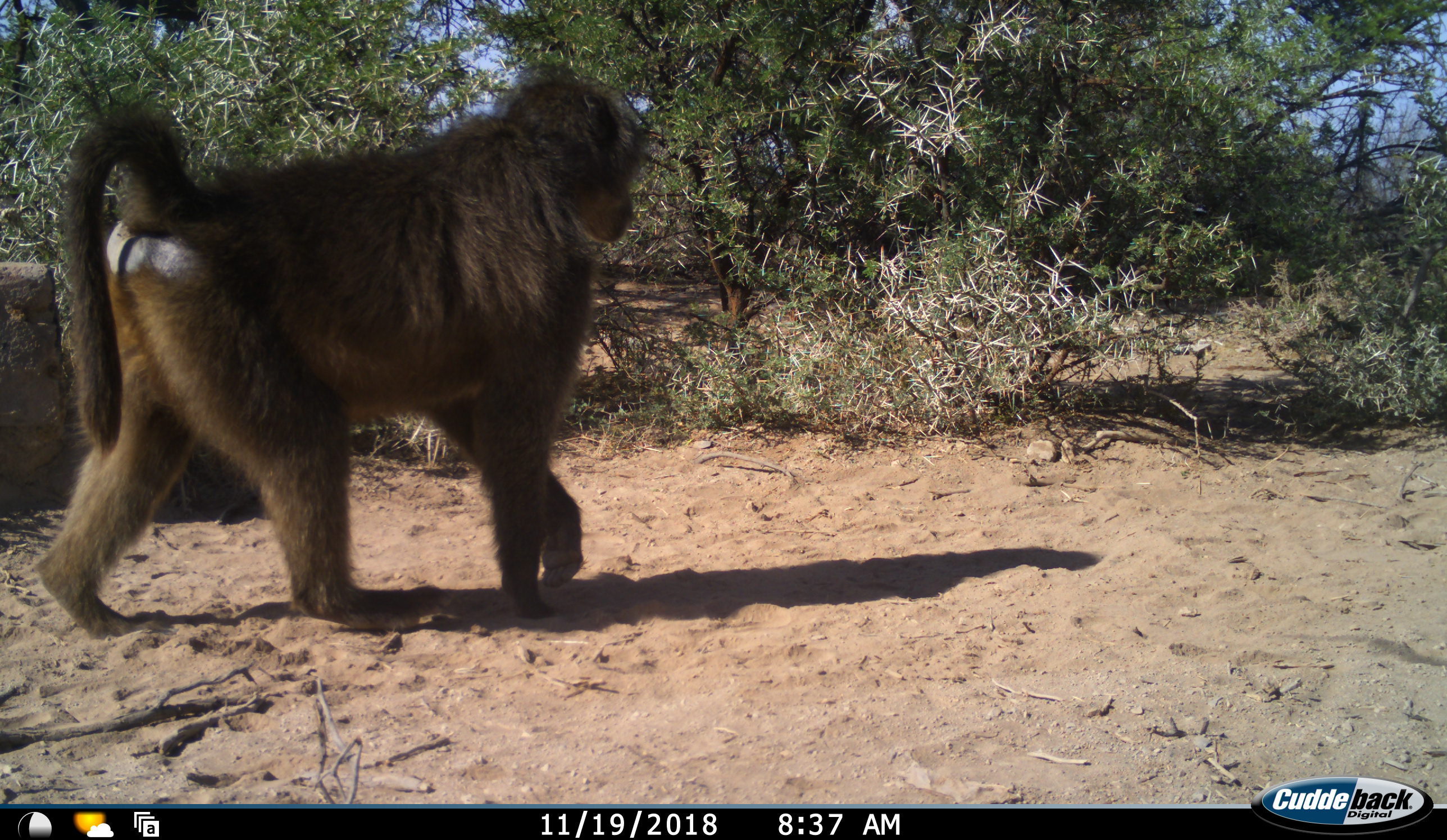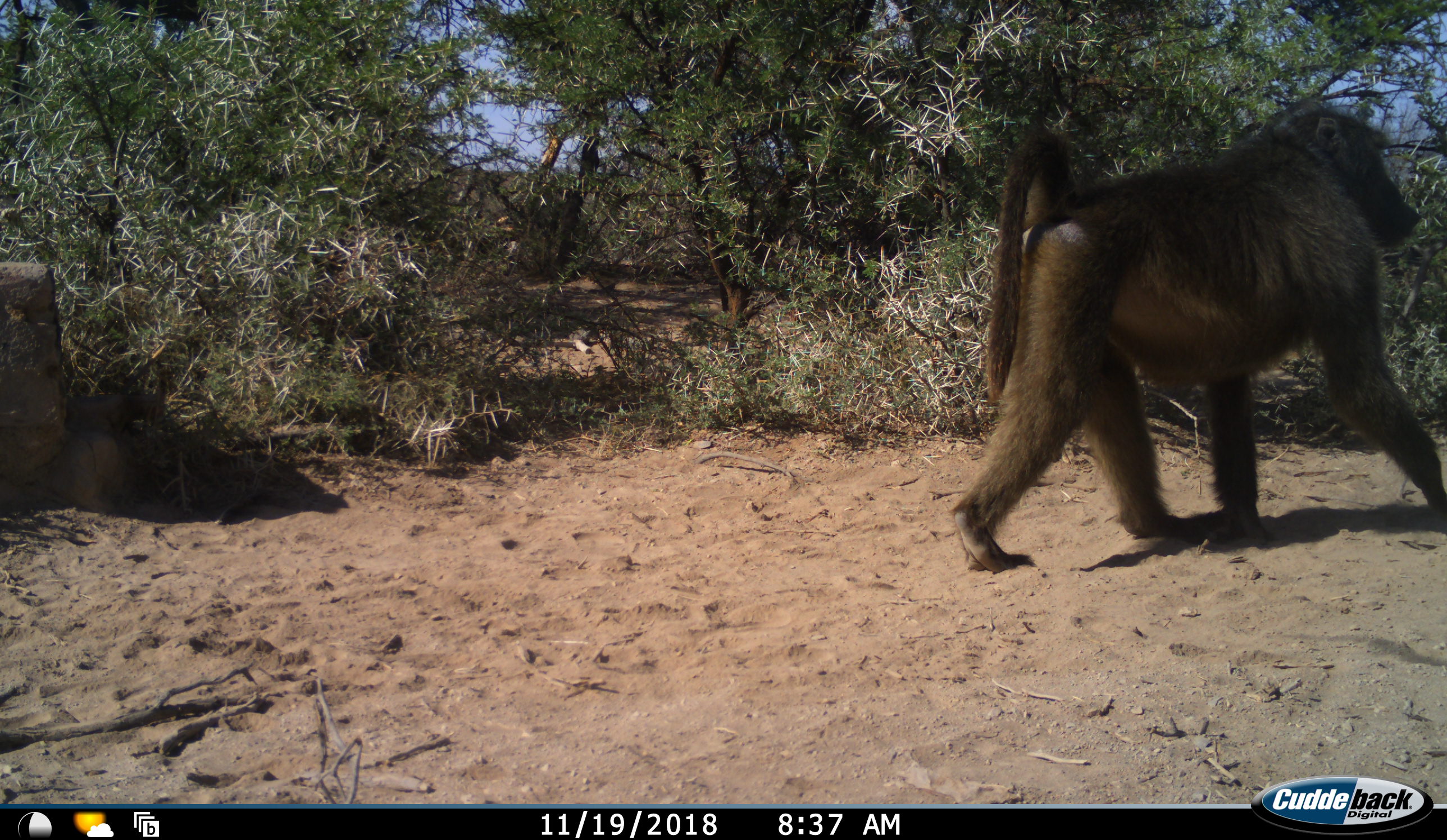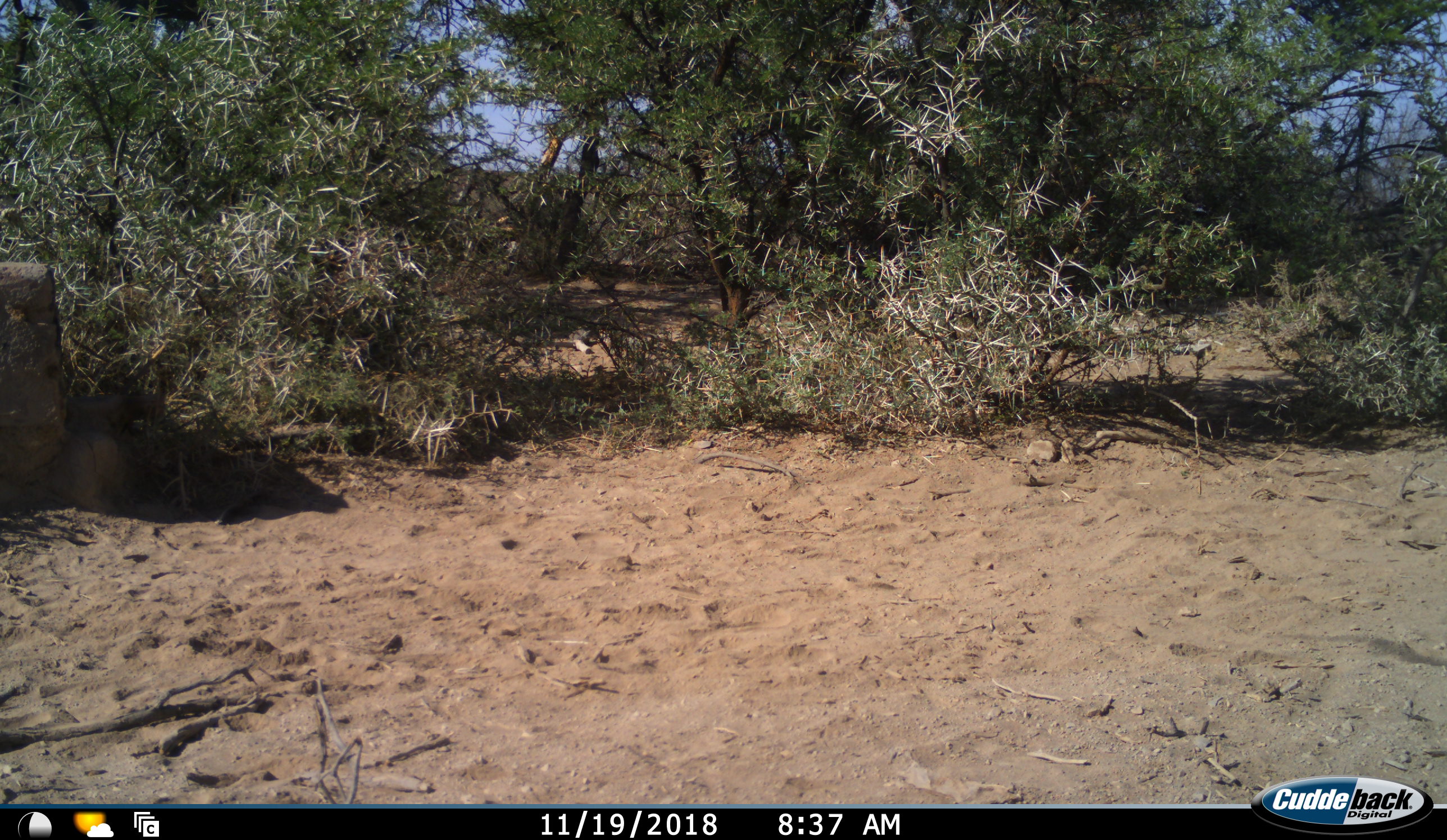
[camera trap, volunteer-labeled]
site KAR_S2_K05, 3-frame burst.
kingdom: Animalia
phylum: Chordata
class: Mammalia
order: Primates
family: Cercopithecidae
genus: Papio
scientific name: Papio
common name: baboon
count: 1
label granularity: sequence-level